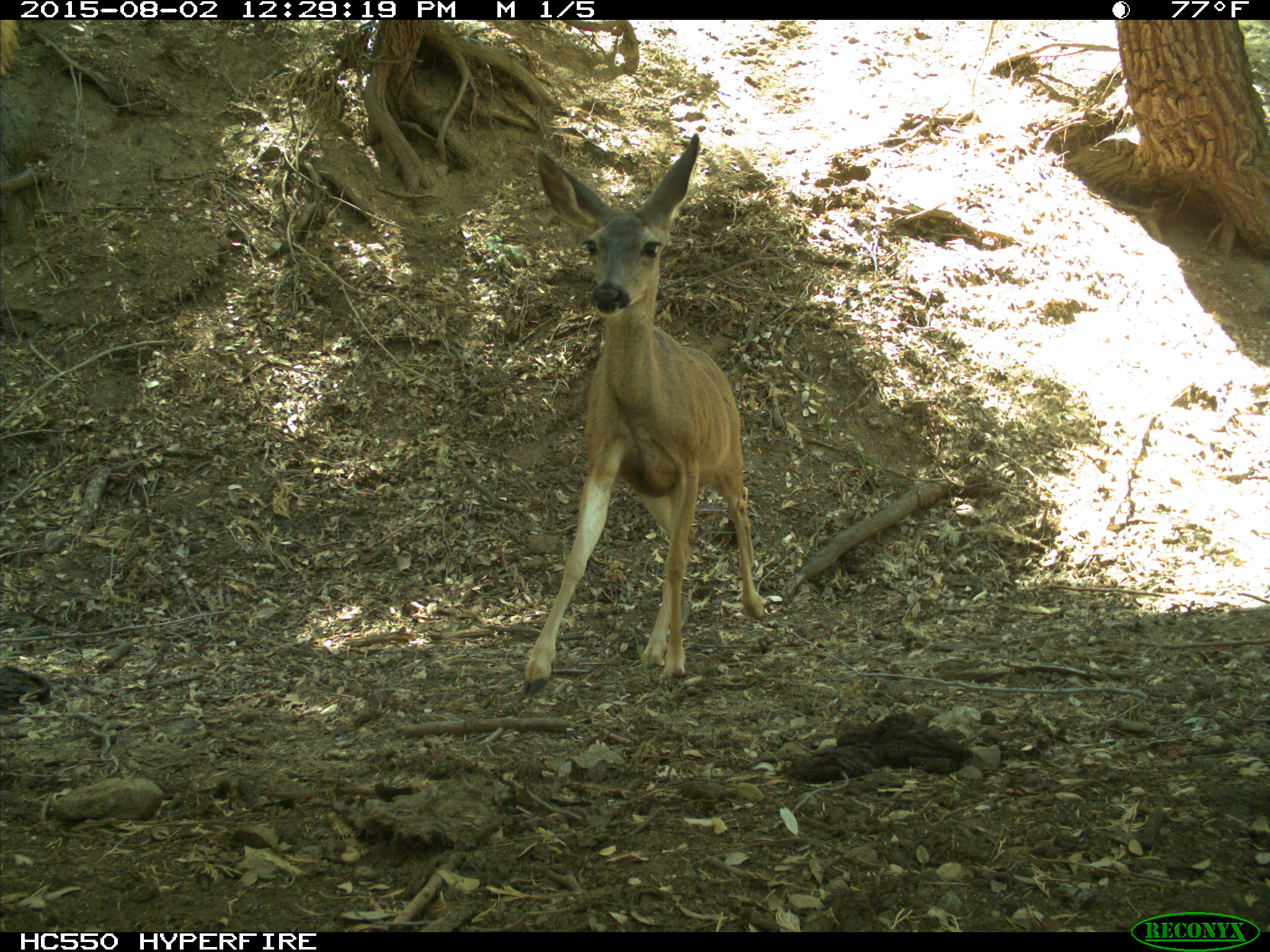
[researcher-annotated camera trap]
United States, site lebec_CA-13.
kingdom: Animalia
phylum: Chordata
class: Mammalia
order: Artiodactyla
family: Cervidae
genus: Odocoileus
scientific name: Odocoileus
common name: deer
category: unidentified deer